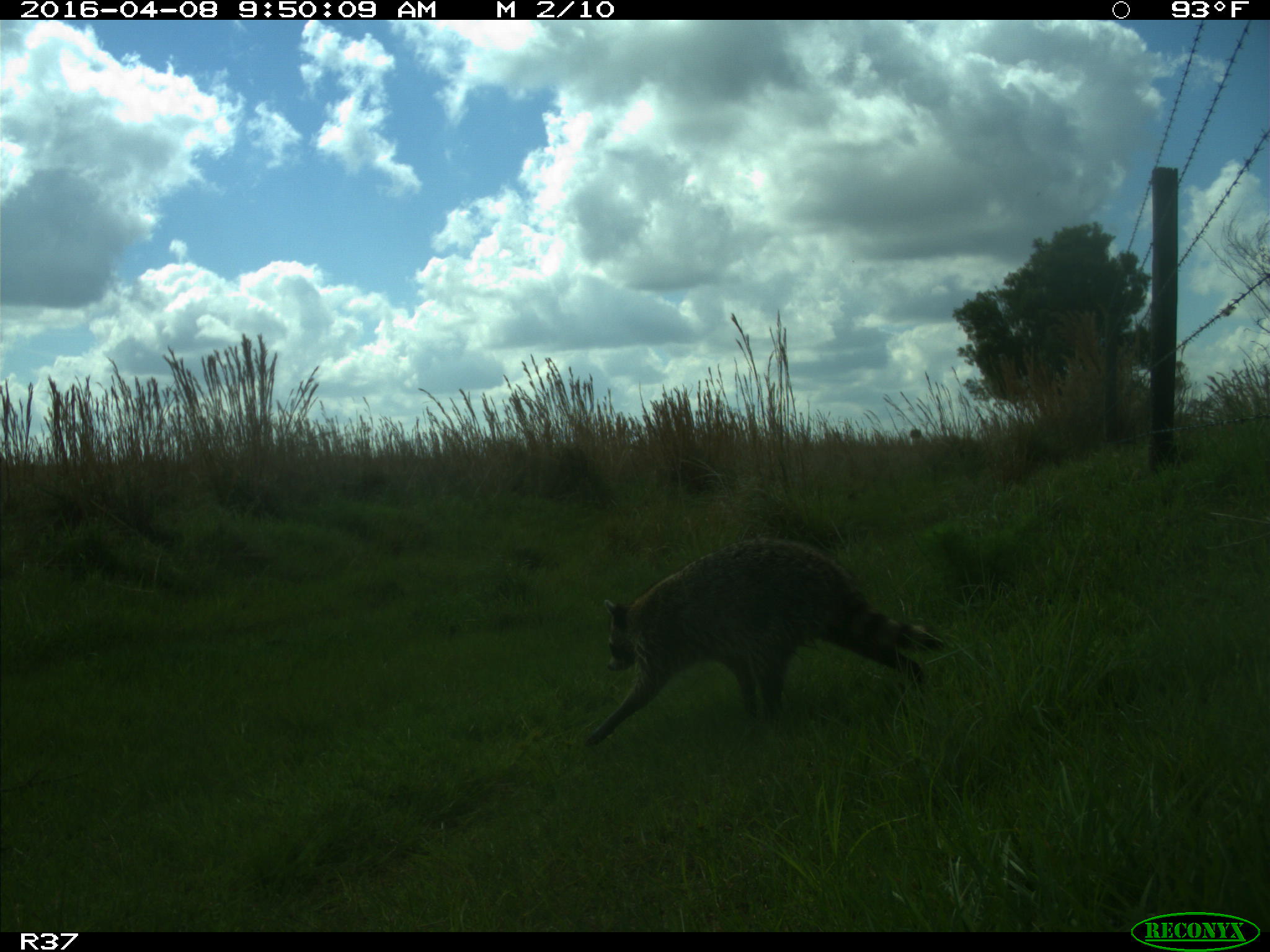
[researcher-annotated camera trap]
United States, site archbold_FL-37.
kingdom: Animalia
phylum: Chordata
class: Mammalia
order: Carnivora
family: Procyonidae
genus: Procyon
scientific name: Procyon lotor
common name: common raccoon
Procyon lotor (common raccoon).